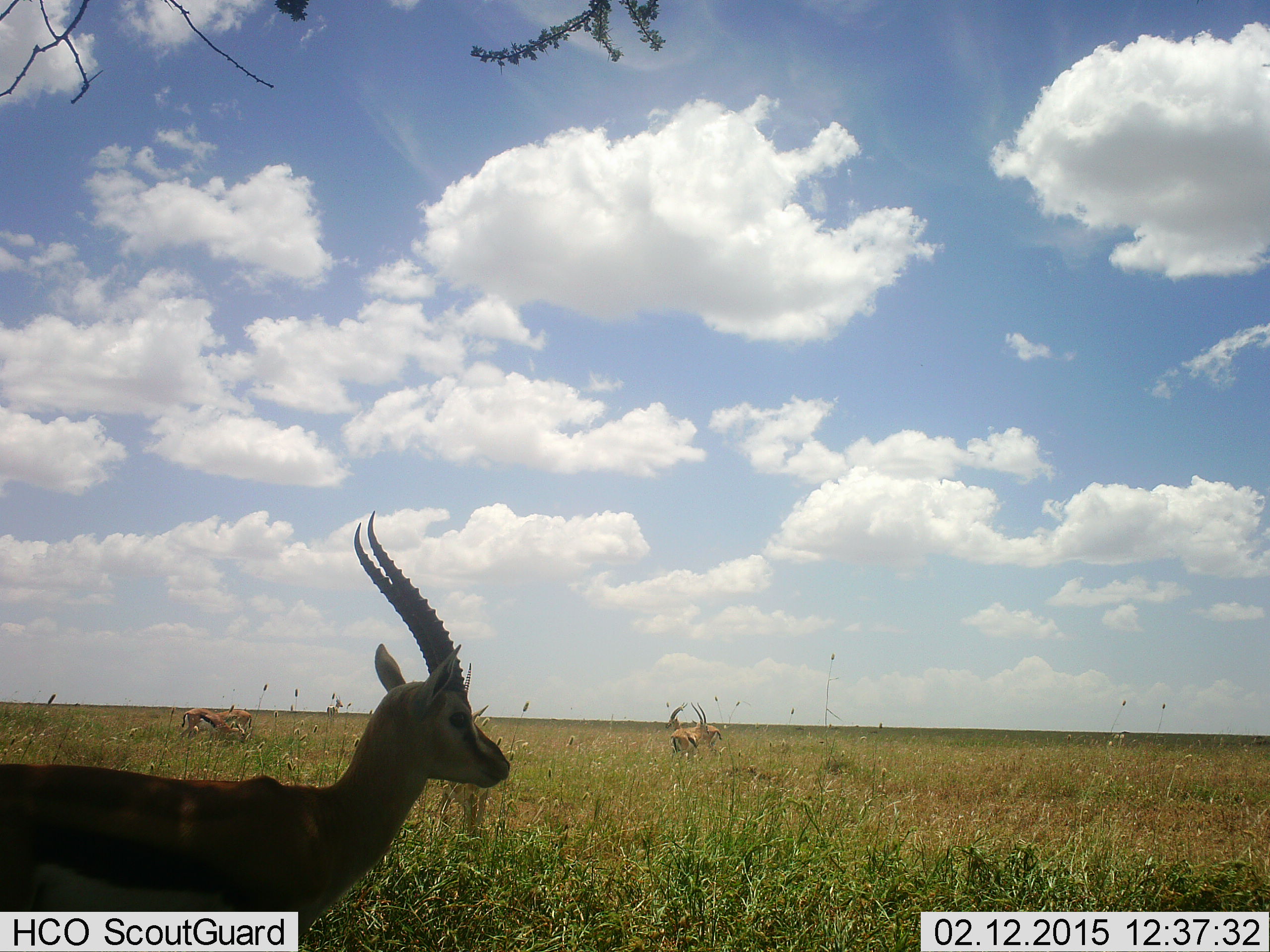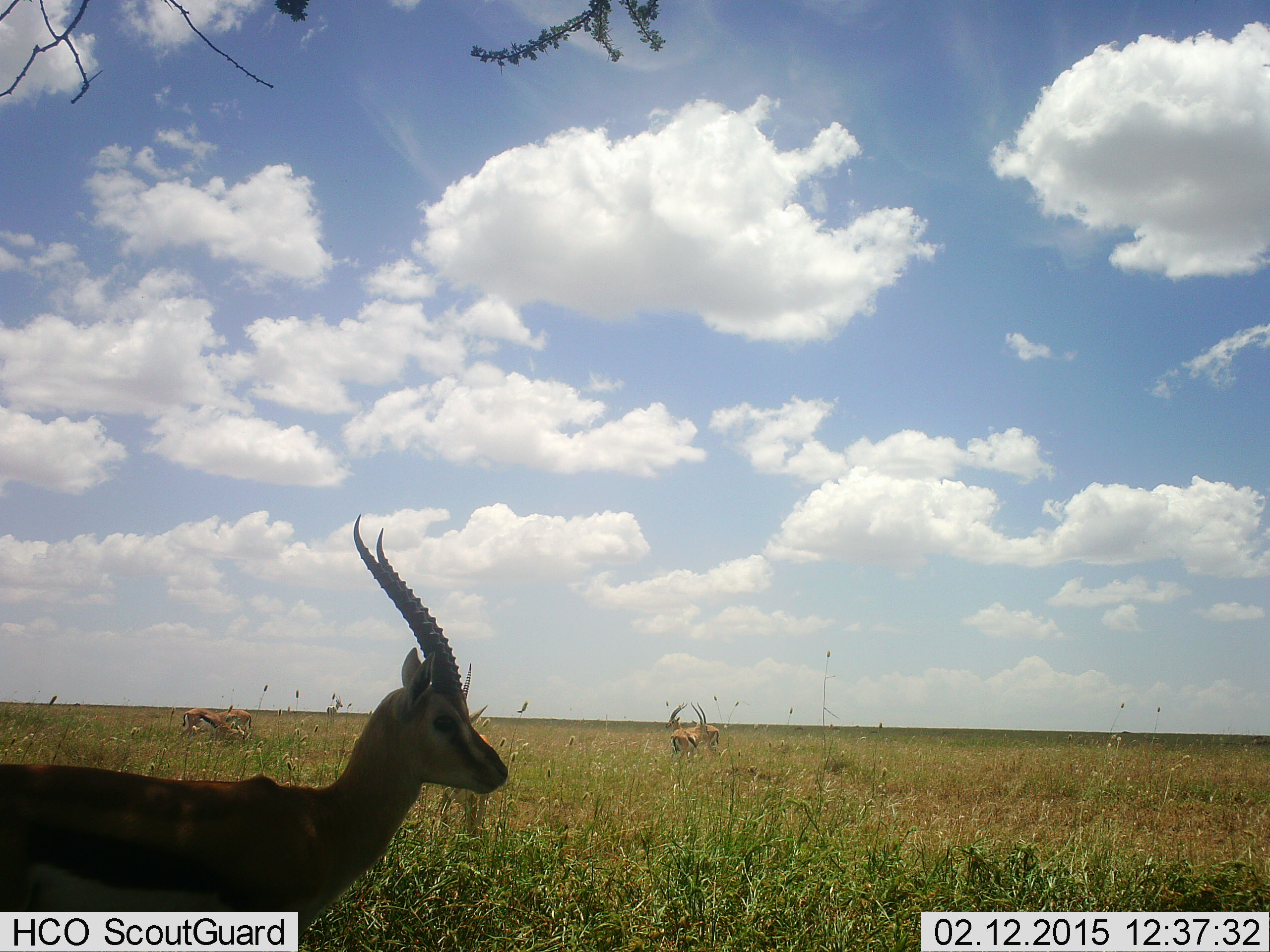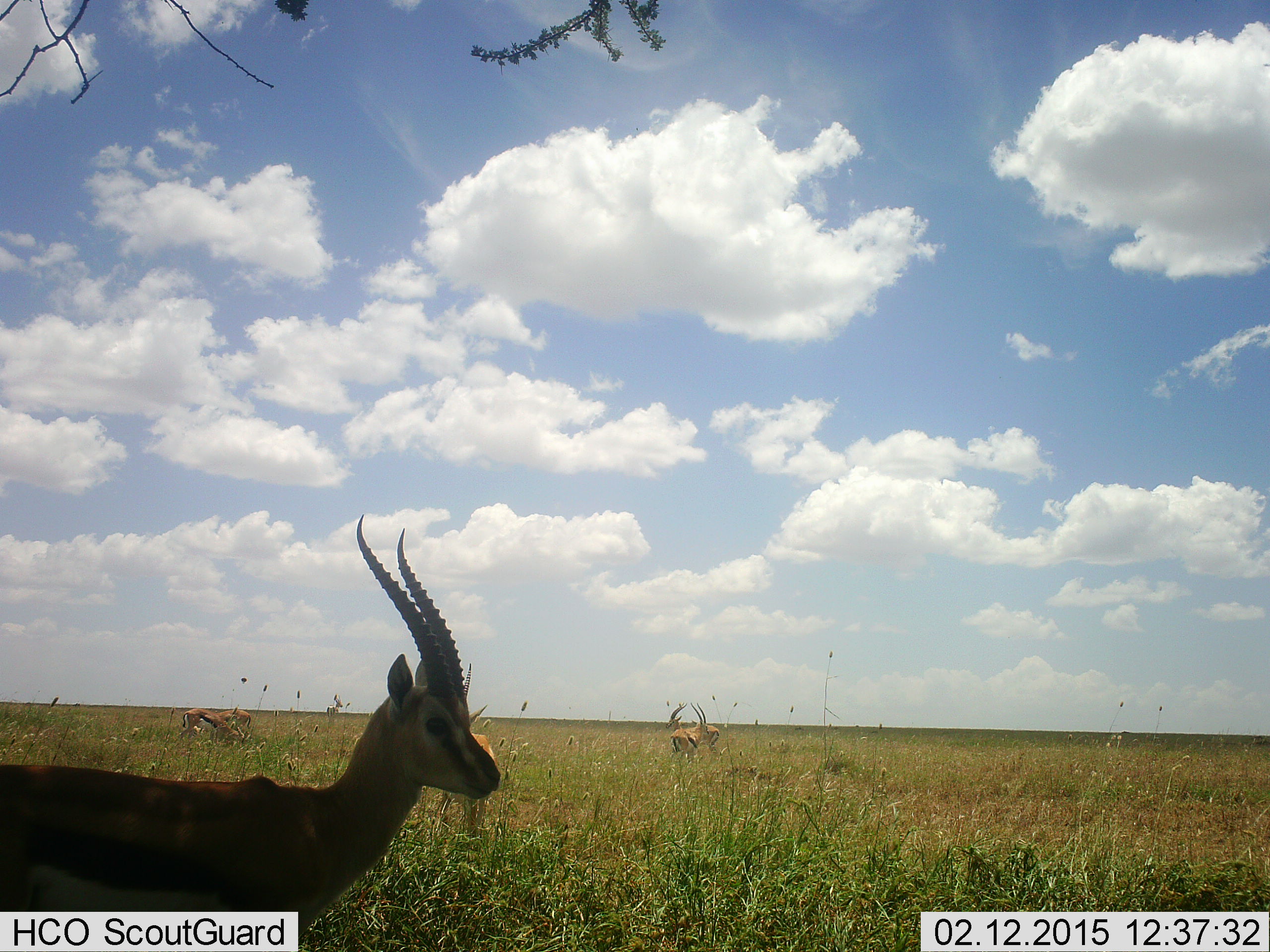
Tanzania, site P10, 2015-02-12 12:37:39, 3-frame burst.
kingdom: Animalia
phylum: Chordata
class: Mammalia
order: Artiodactyla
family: Bovidae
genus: Eudorcas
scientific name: Eudorcas thomsonii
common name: thomson's gazelle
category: gazellethomsons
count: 5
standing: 90%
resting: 0%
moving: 0%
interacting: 10%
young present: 10%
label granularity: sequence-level